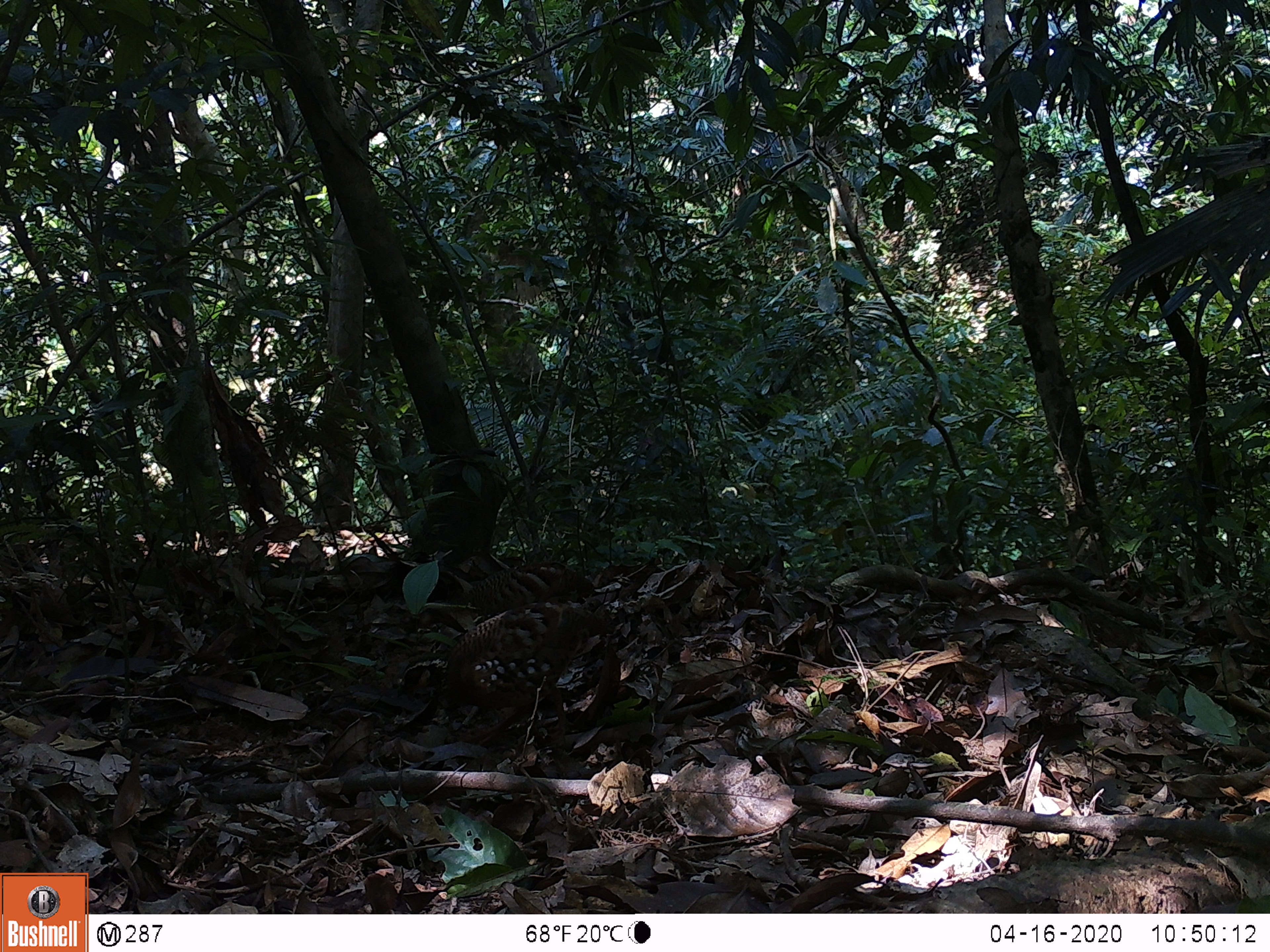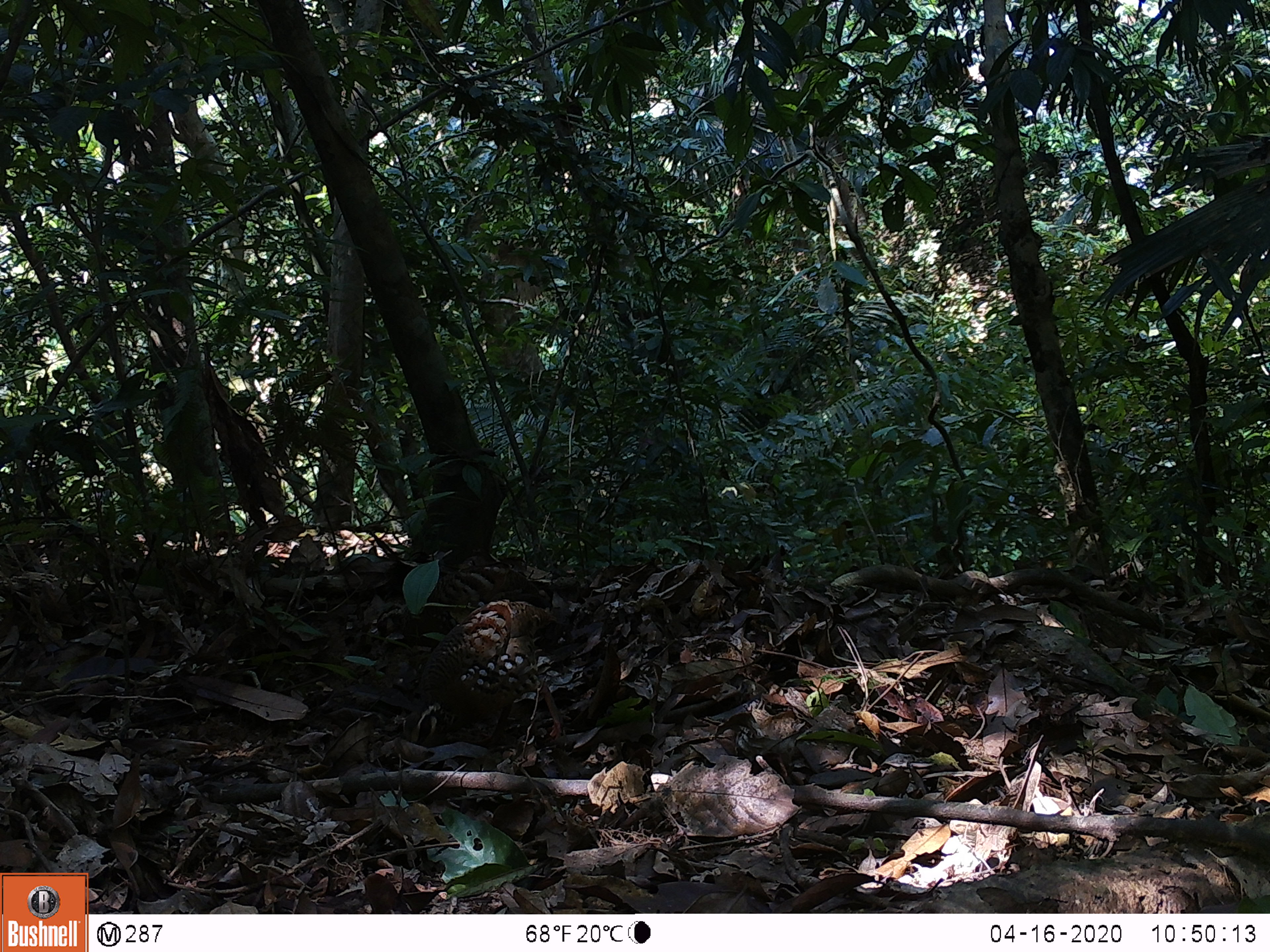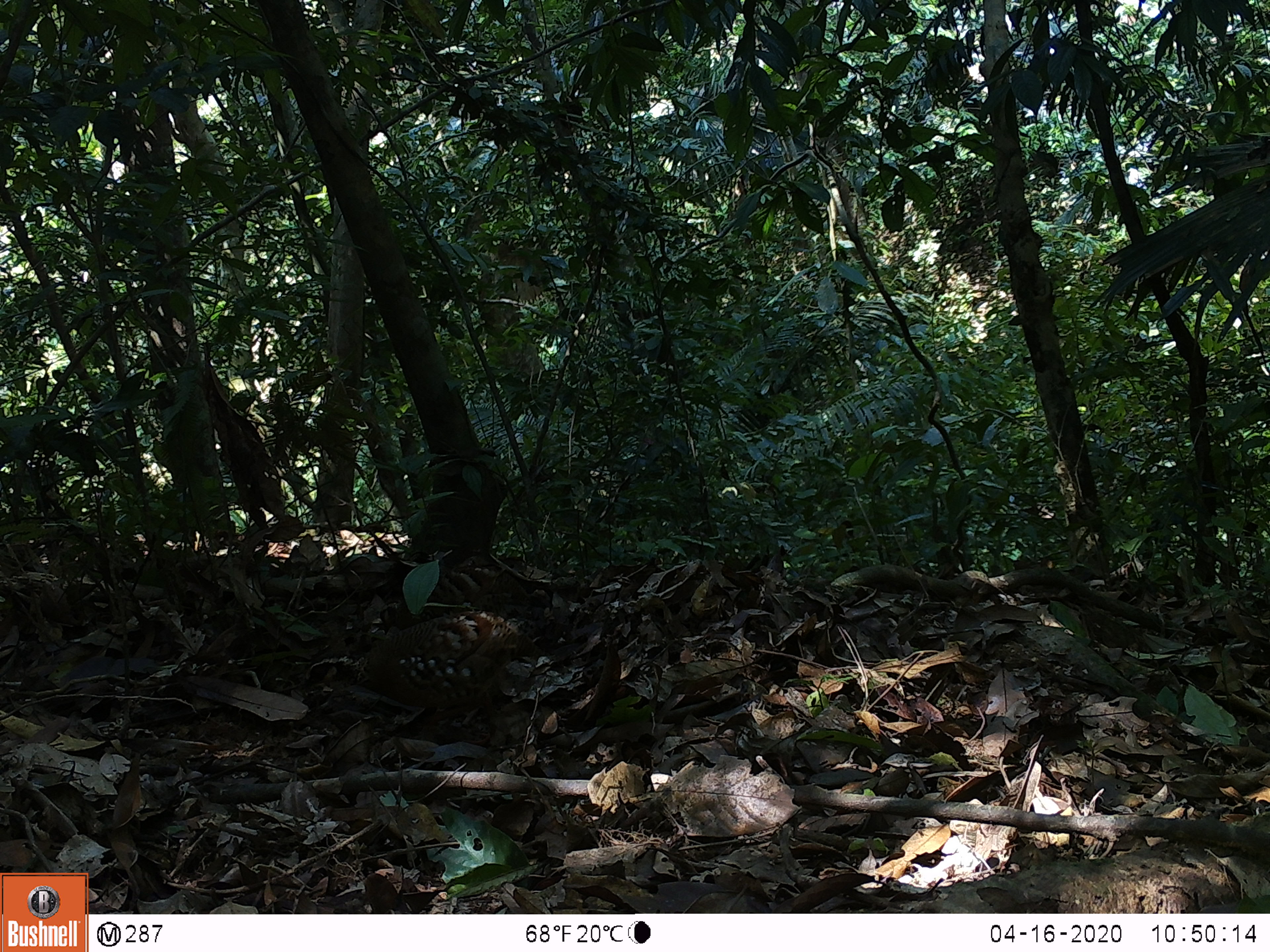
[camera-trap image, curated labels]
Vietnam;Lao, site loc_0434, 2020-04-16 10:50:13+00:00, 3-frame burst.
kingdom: Animalia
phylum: Chordata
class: Aves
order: Galliformes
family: Phasianidae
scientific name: Phasianidae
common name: partridge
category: unidentified partridge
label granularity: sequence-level